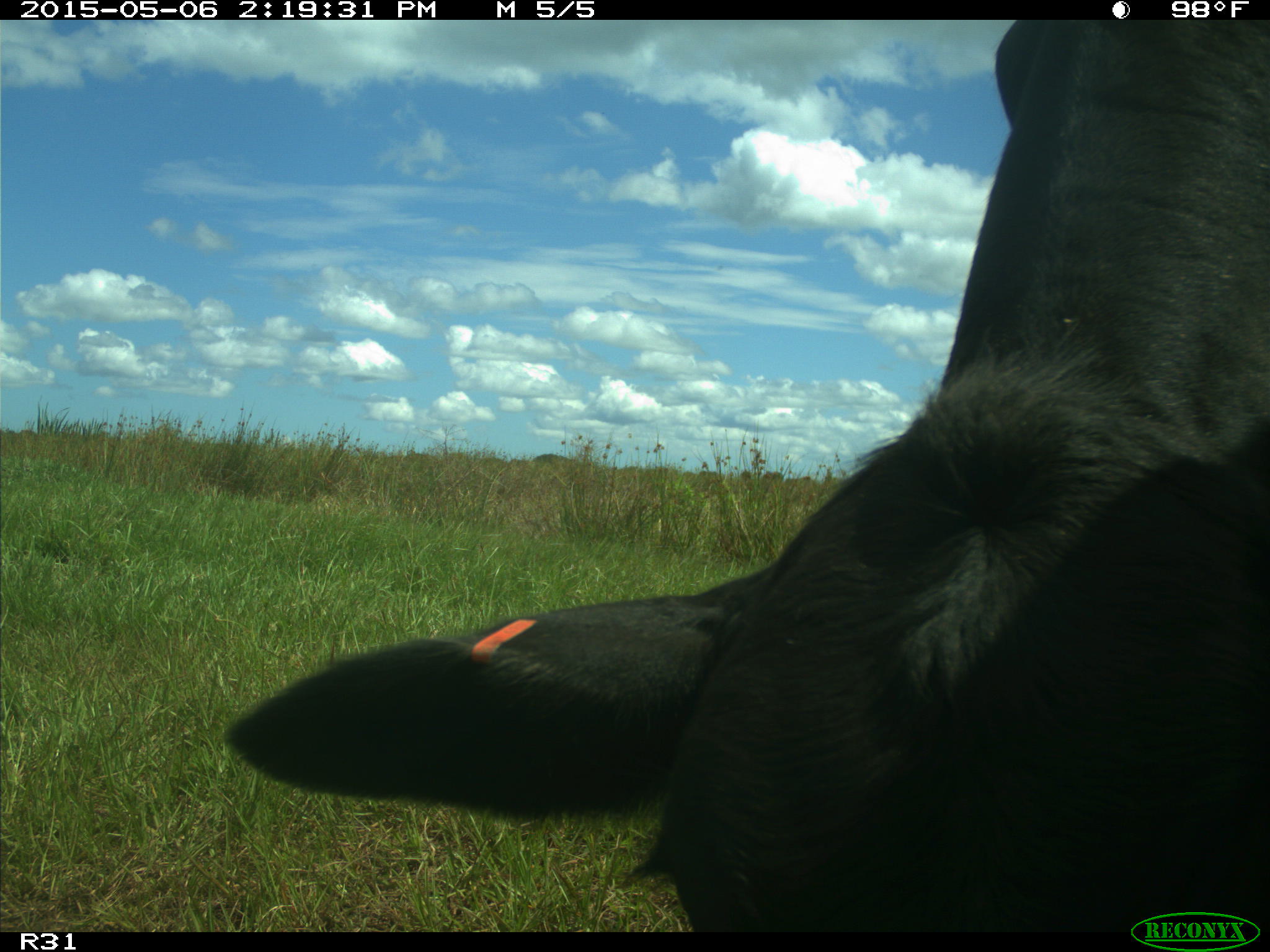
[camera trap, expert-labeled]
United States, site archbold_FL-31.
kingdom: Animalia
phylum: Chordata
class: Mammalia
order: Artiodactyla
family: Bovidae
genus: Bos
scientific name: Bos taurus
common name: domestic cow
Bos taurus (domestic cow).